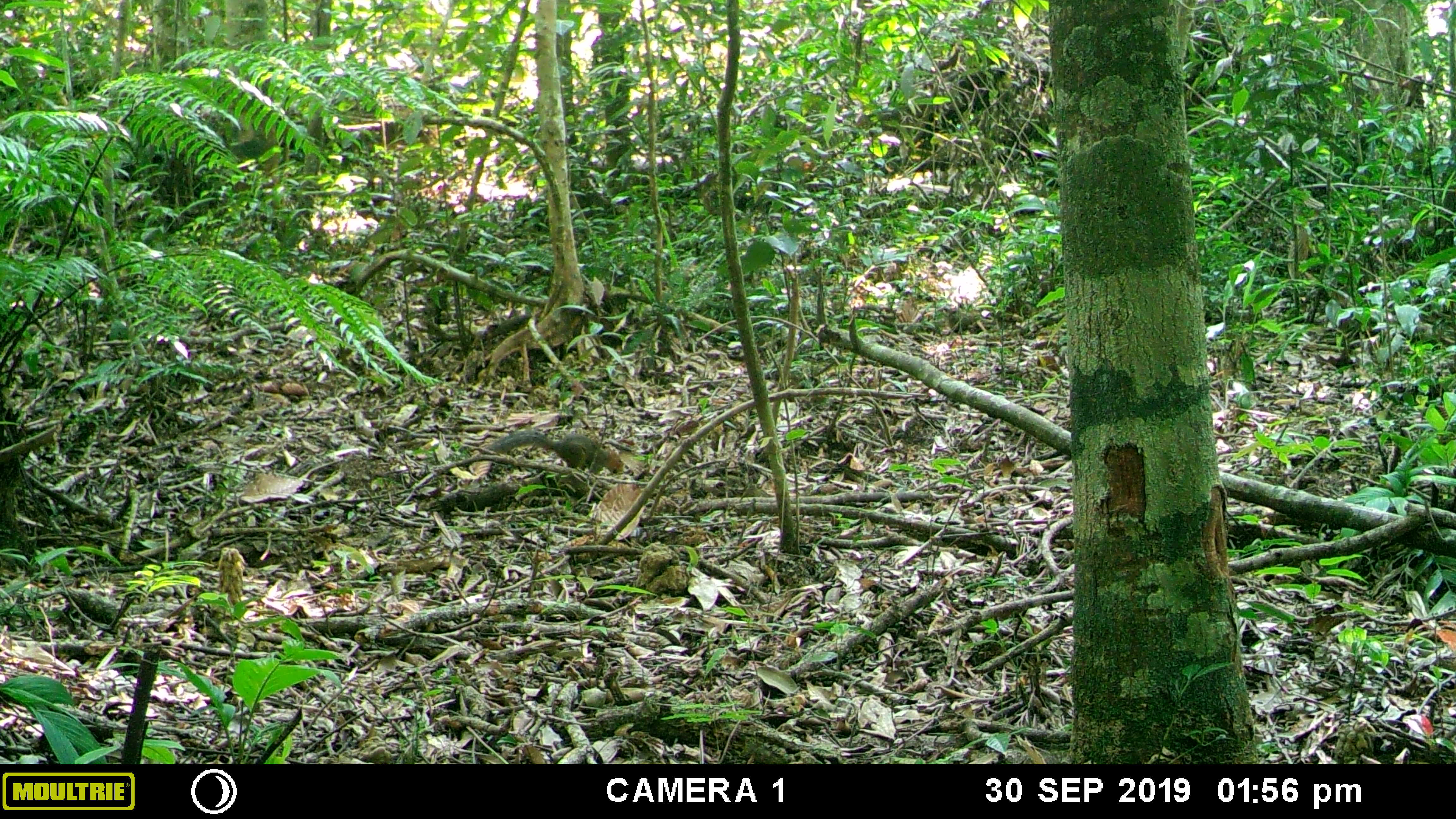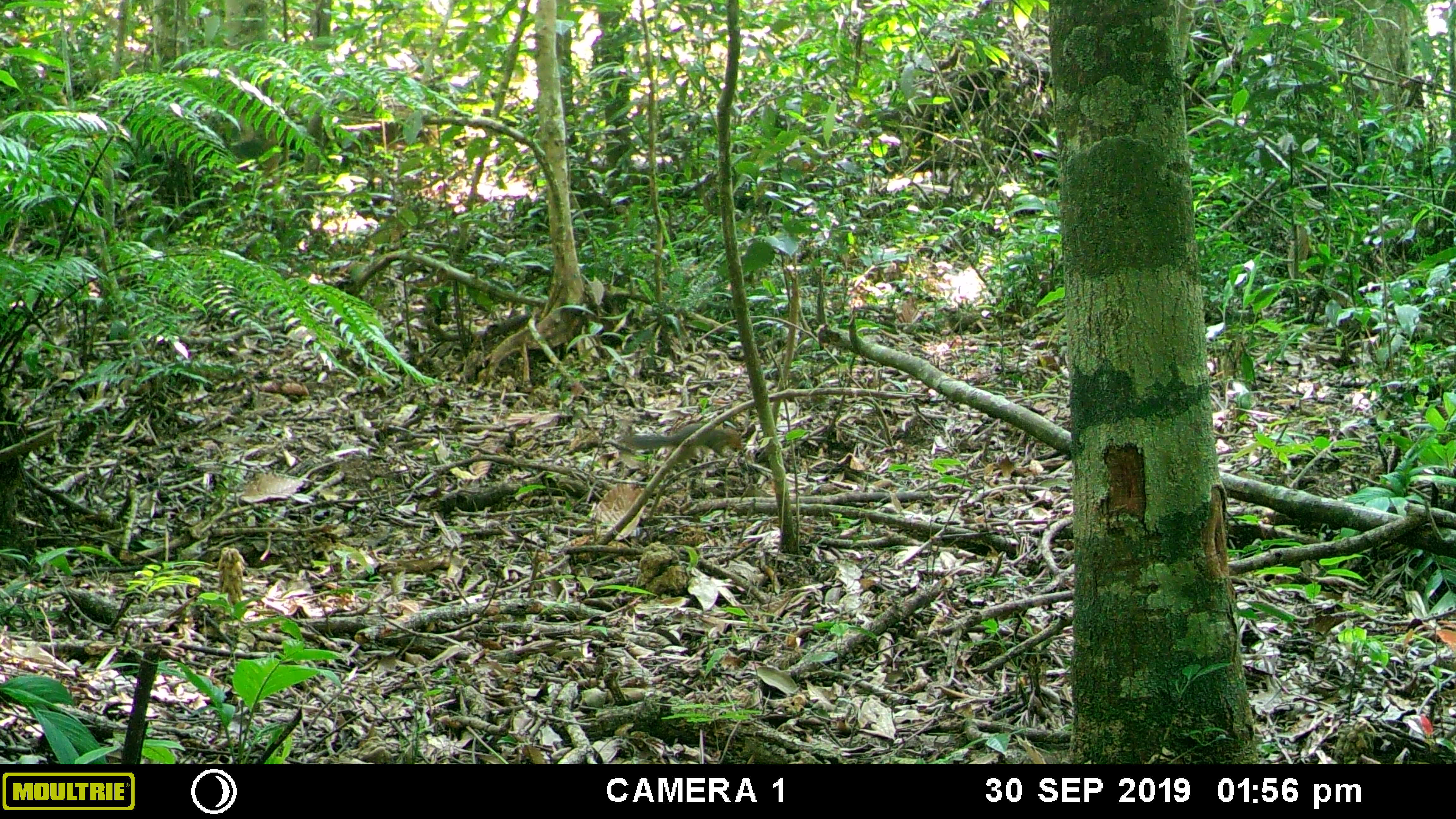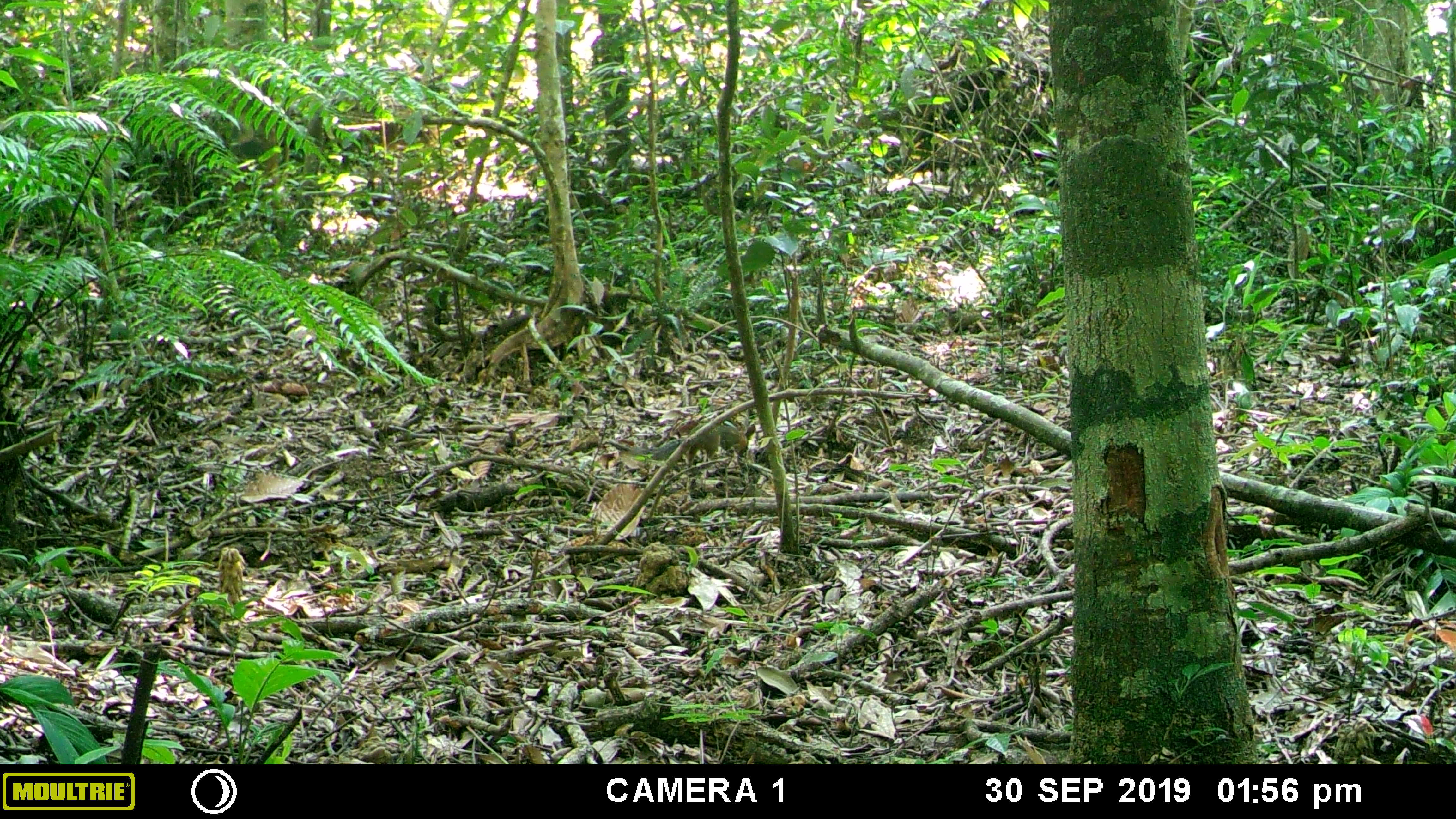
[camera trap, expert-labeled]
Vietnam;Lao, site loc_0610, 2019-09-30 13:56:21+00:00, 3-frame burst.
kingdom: Animalia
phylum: Chordata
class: Mammalia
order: Rodentia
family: Sciuridae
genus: Dremomys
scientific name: Dremomys rufigenis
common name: red-cheeked squirrel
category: red cheeked squirrel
Red cheeked squirrel (red-cheeked squirrel) (Dremomys rufigenis). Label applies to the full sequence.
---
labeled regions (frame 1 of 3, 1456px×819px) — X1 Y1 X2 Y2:
red cheeked squirrel: 485 429 622 475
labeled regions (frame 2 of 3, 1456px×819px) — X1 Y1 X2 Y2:
red cheeked squirrel: 622 422 744 457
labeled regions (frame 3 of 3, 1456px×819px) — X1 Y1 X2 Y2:
red cheeked squirrel: 651 424 755 477